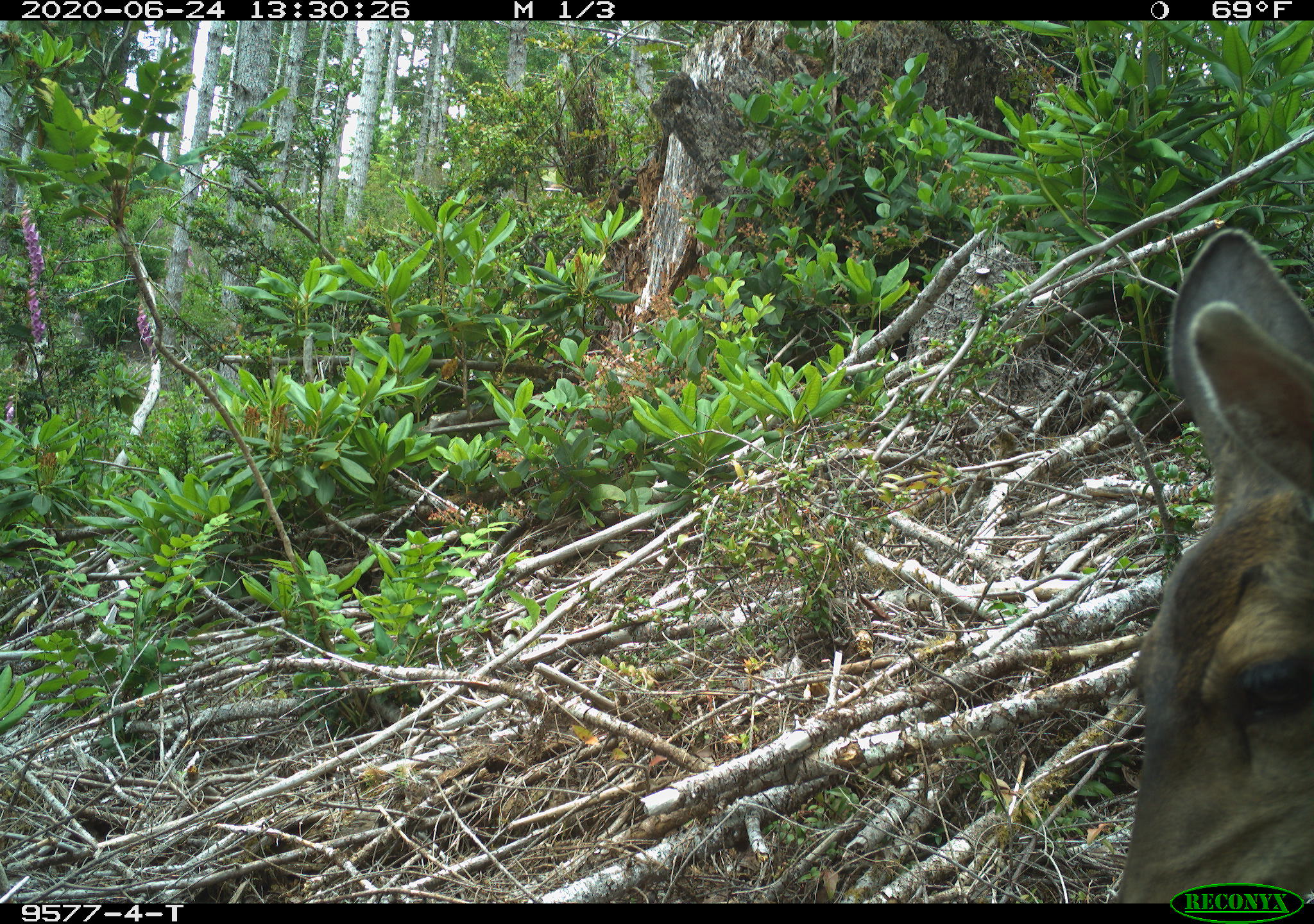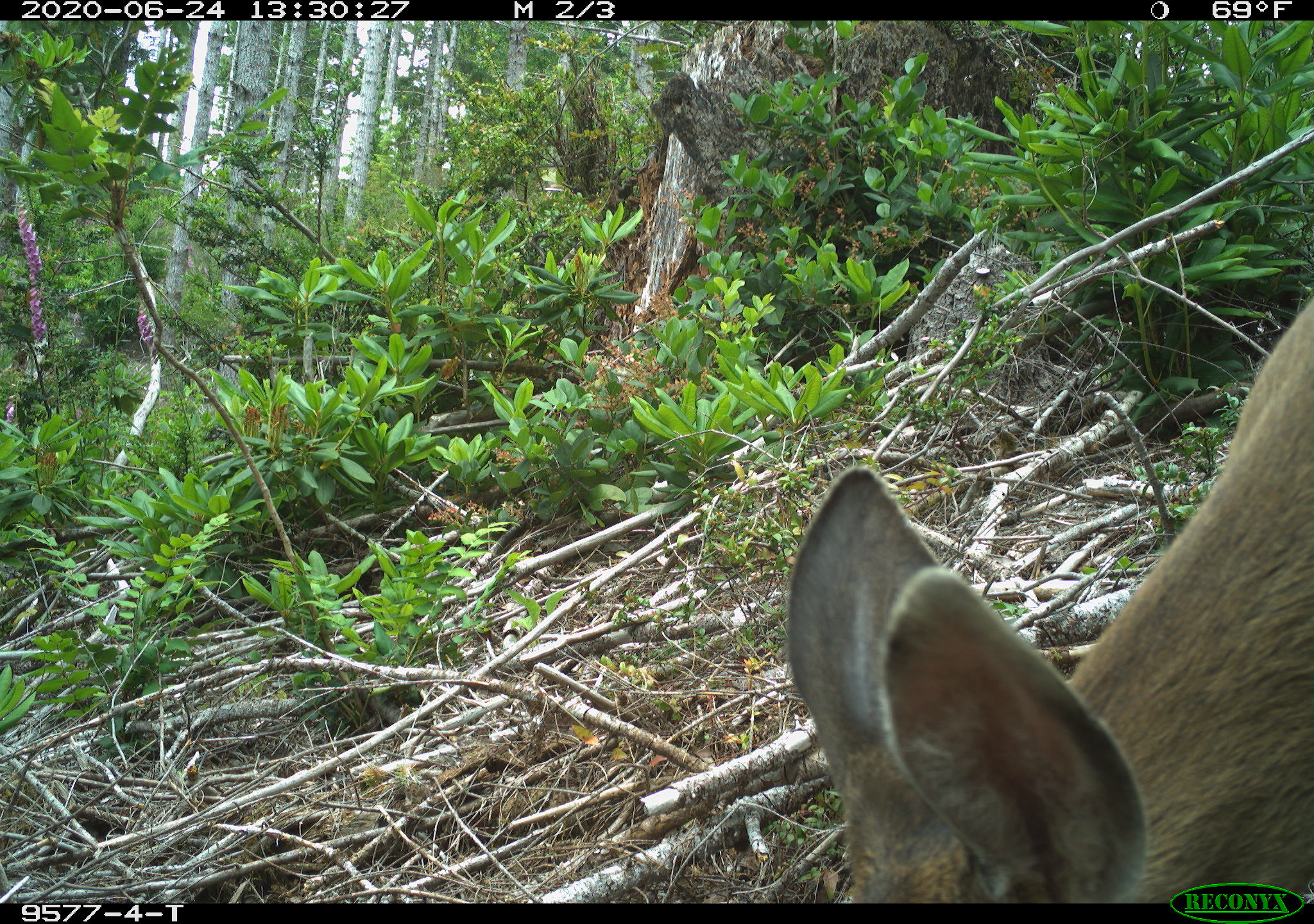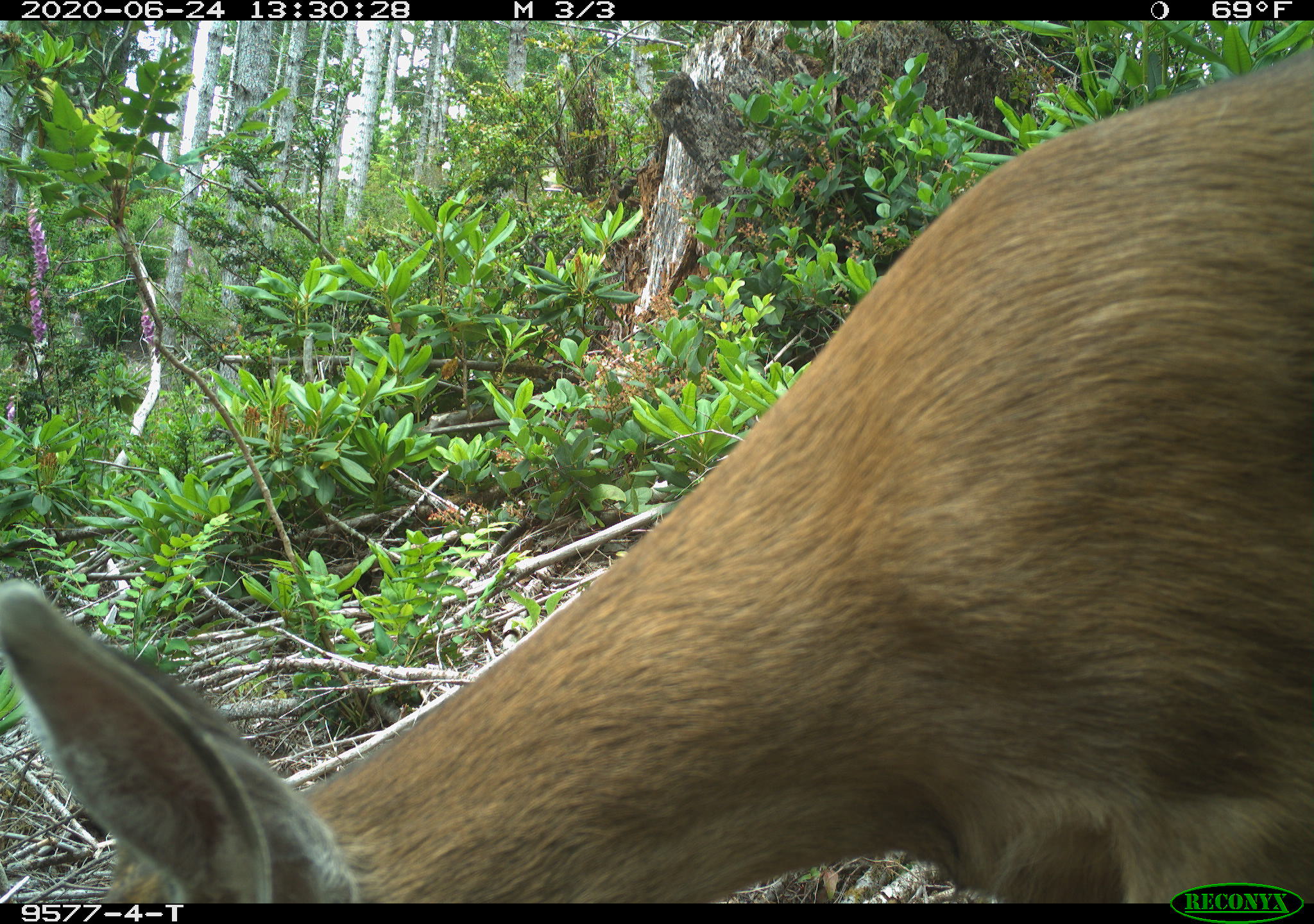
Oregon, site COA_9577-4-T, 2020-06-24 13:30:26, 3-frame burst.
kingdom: Animalia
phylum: Chordata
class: Mammalia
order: Artiodactyla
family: Cervidae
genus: Odocoileus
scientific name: Odocoileus hemionus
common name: black-tailed deer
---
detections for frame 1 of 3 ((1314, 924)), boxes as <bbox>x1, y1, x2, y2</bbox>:
black-tailed deer: <bbox>1112, 210, 1309, 875</bbox>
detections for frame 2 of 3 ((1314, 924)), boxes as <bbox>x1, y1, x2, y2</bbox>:
black-tailed deer: <bbox>775, 283, 1309, 873</bbox>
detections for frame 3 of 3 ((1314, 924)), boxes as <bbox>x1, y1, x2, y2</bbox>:
black-tailed deer: <bbox>0, 37, 1309, 878</bbox>